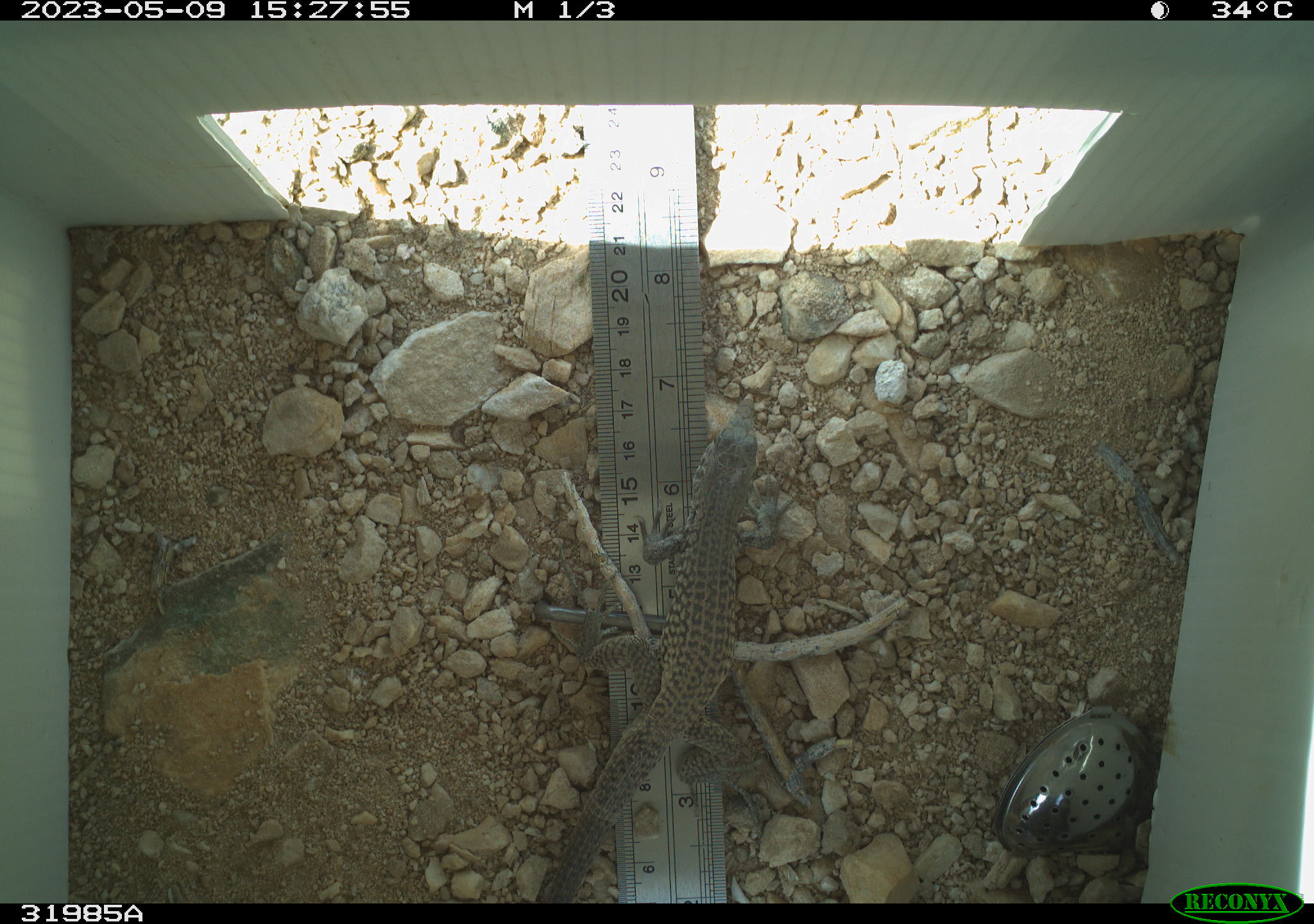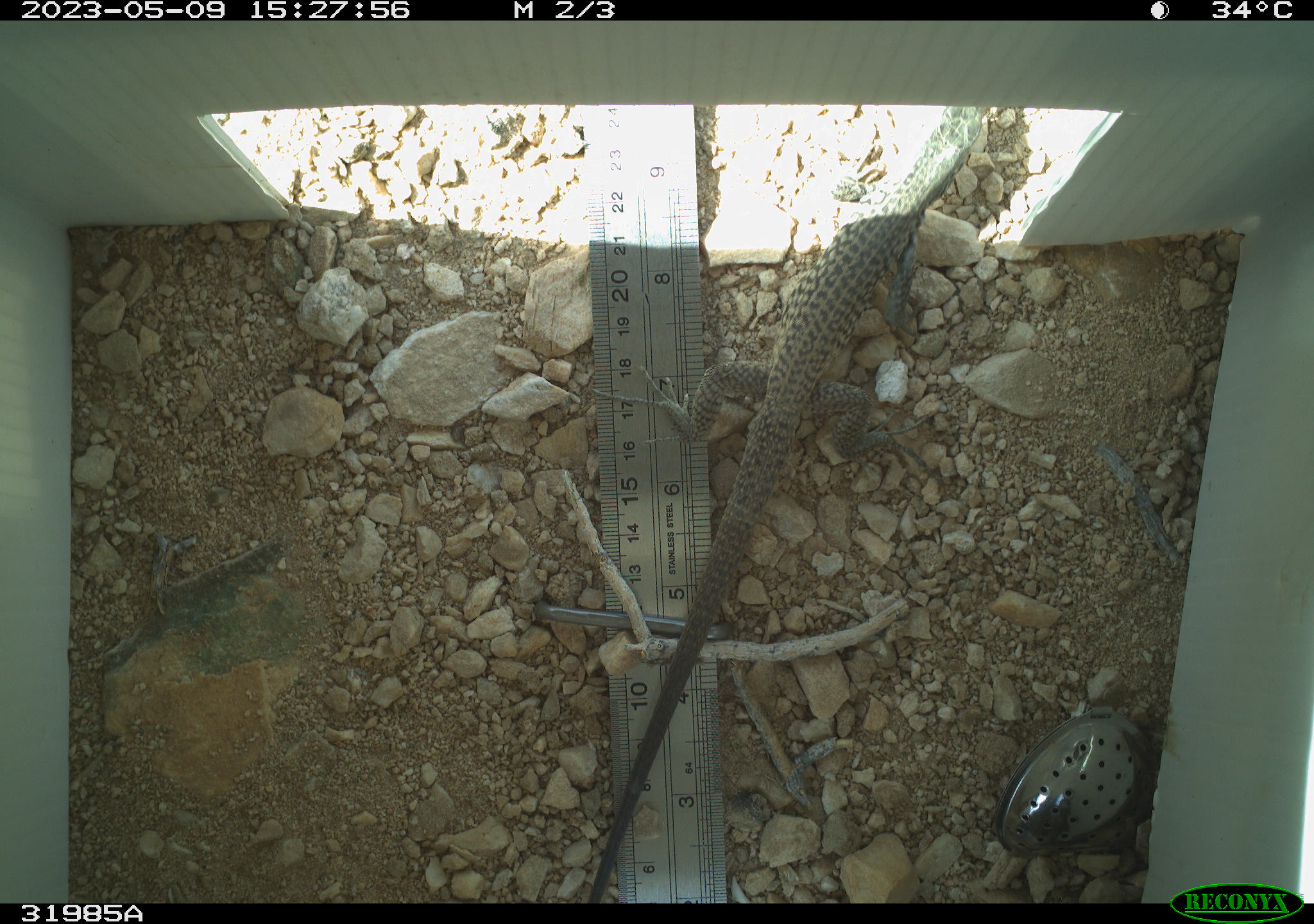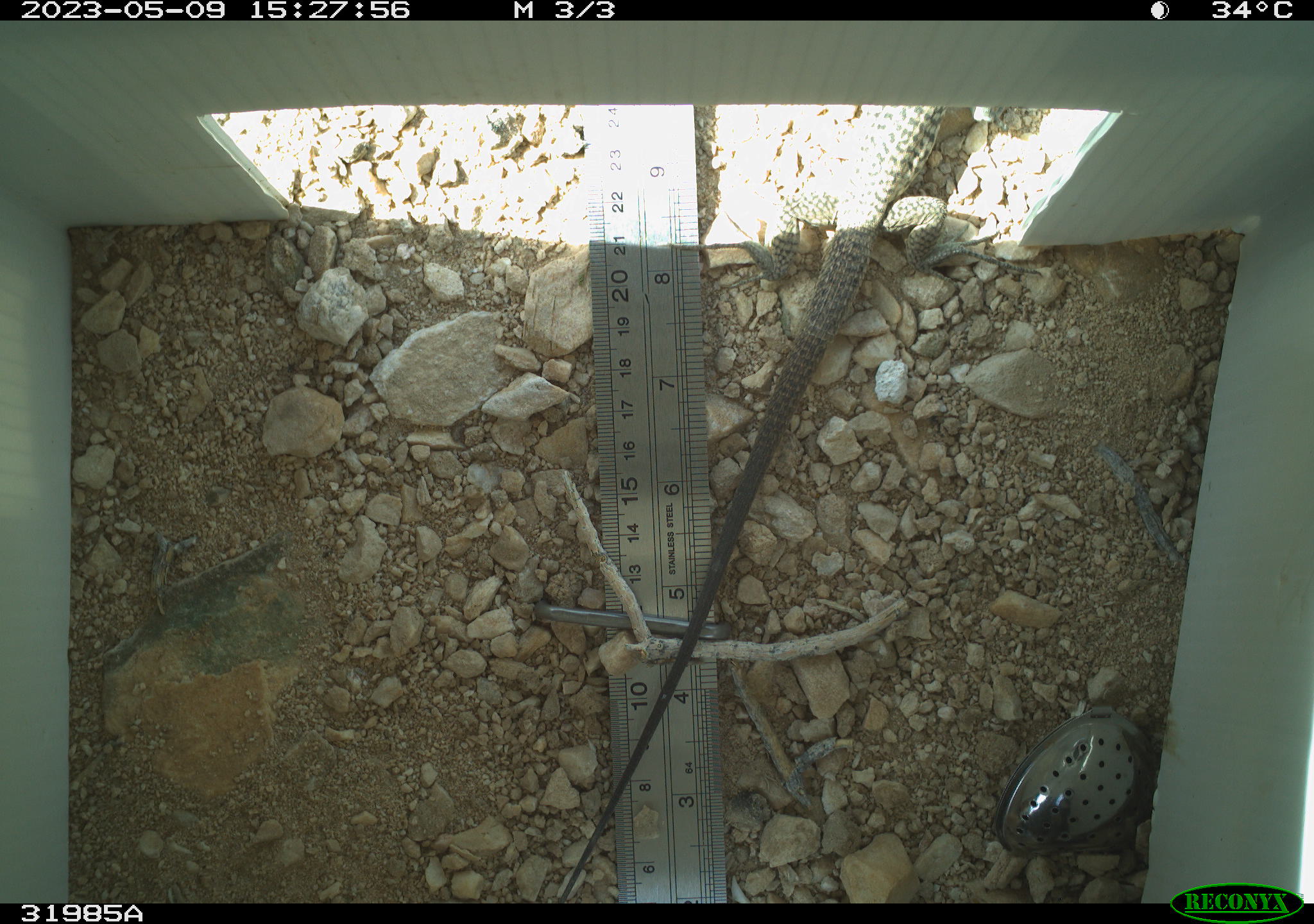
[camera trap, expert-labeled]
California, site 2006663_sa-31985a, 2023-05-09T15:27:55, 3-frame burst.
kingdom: Animalia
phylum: Chordata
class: Reptilia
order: Squamata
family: Teiidae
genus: Aspidoscelis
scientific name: Aspidoscelis tigris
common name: western whiptail